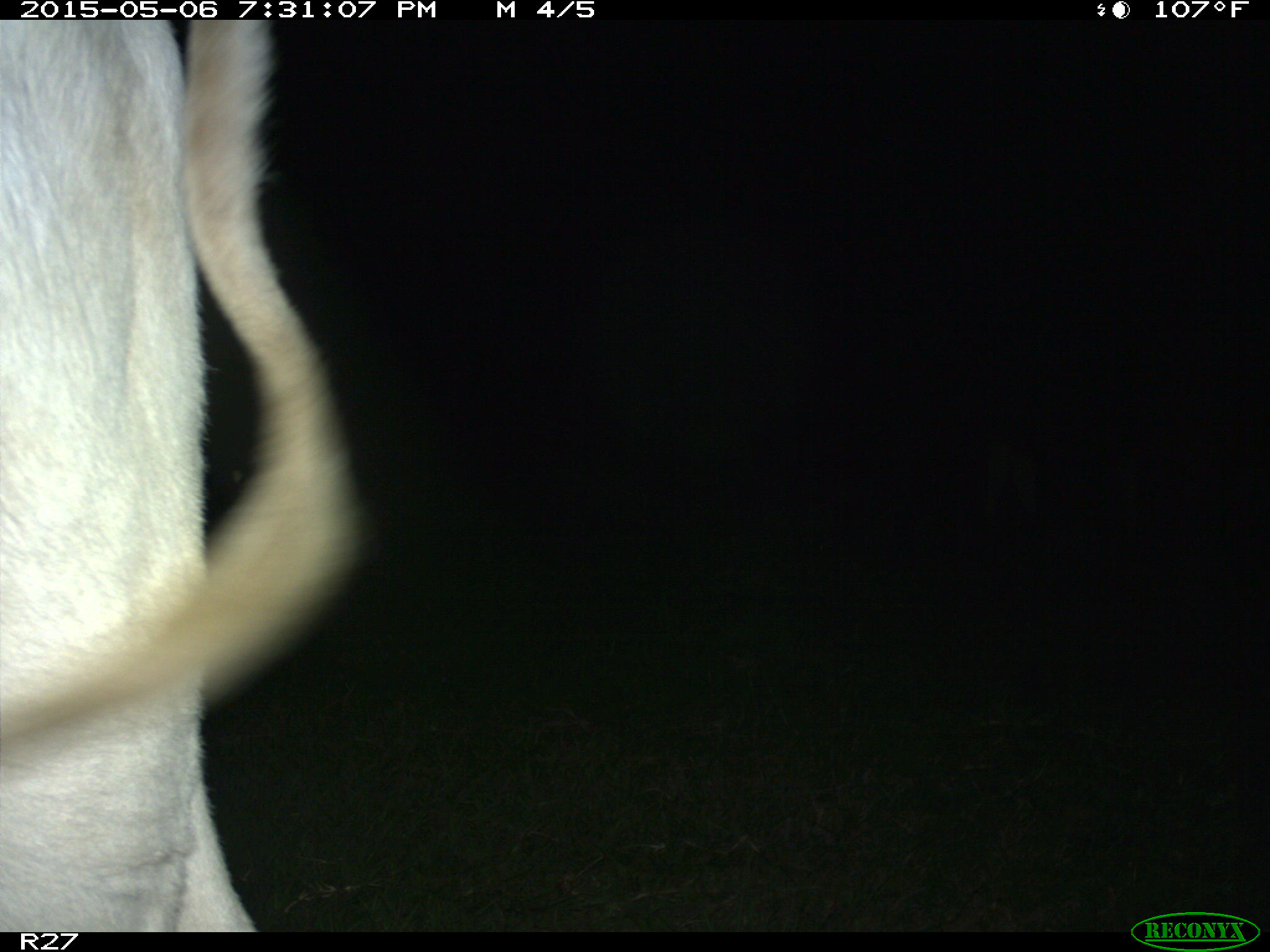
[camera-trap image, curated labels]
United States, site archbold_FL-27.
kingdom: Animalia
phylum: Chordata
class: Mammalia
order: Artiodactyla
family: Bovidae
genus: Bos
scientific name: Bos taurus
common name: domestic cow